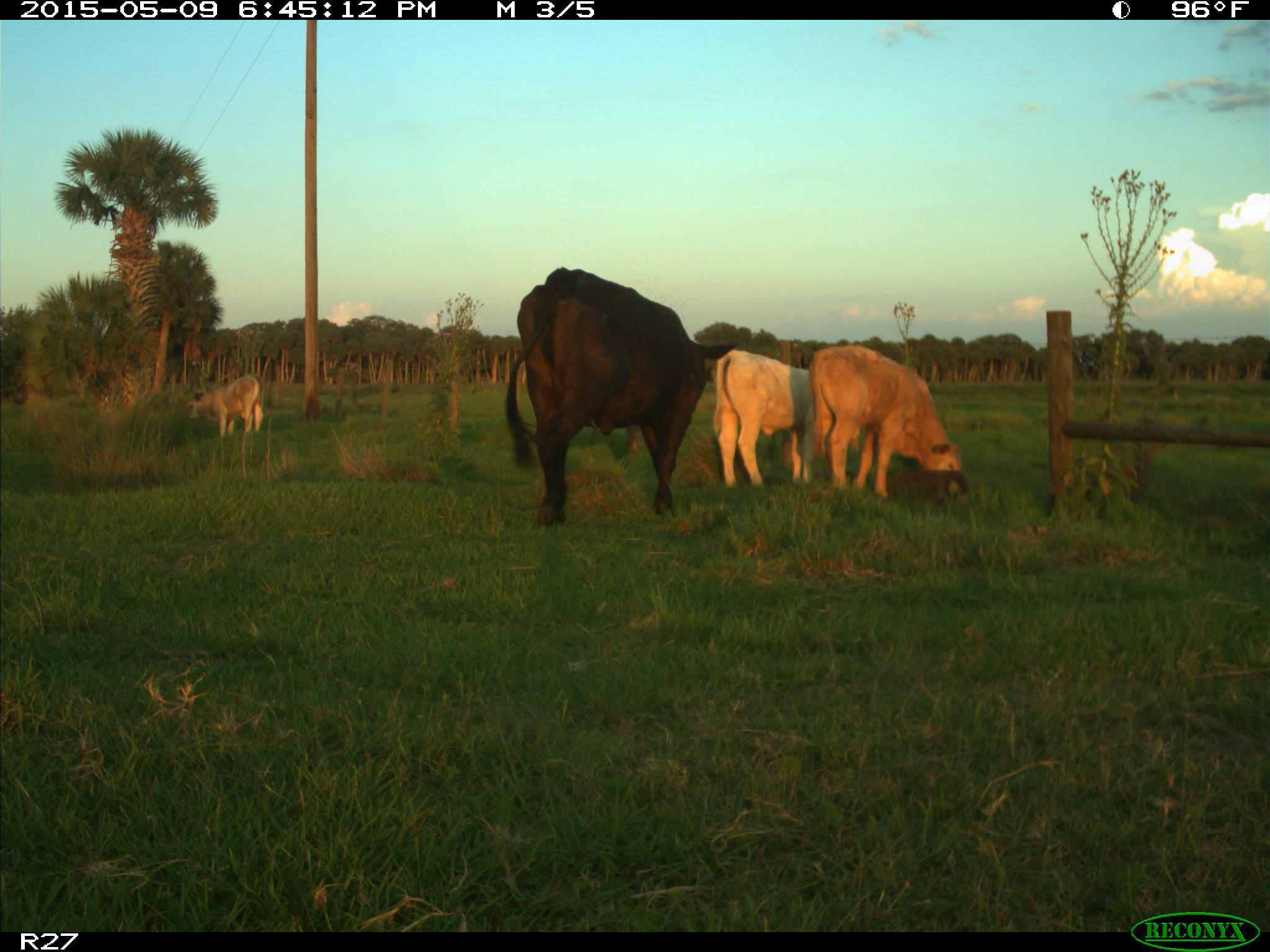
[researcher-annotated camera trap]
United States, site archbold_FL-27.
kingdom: Animalia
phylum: Chordata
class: Mammalia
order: Artiodactyla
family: Bovidae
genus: Bos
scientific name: Bos taurus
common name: domestic cow